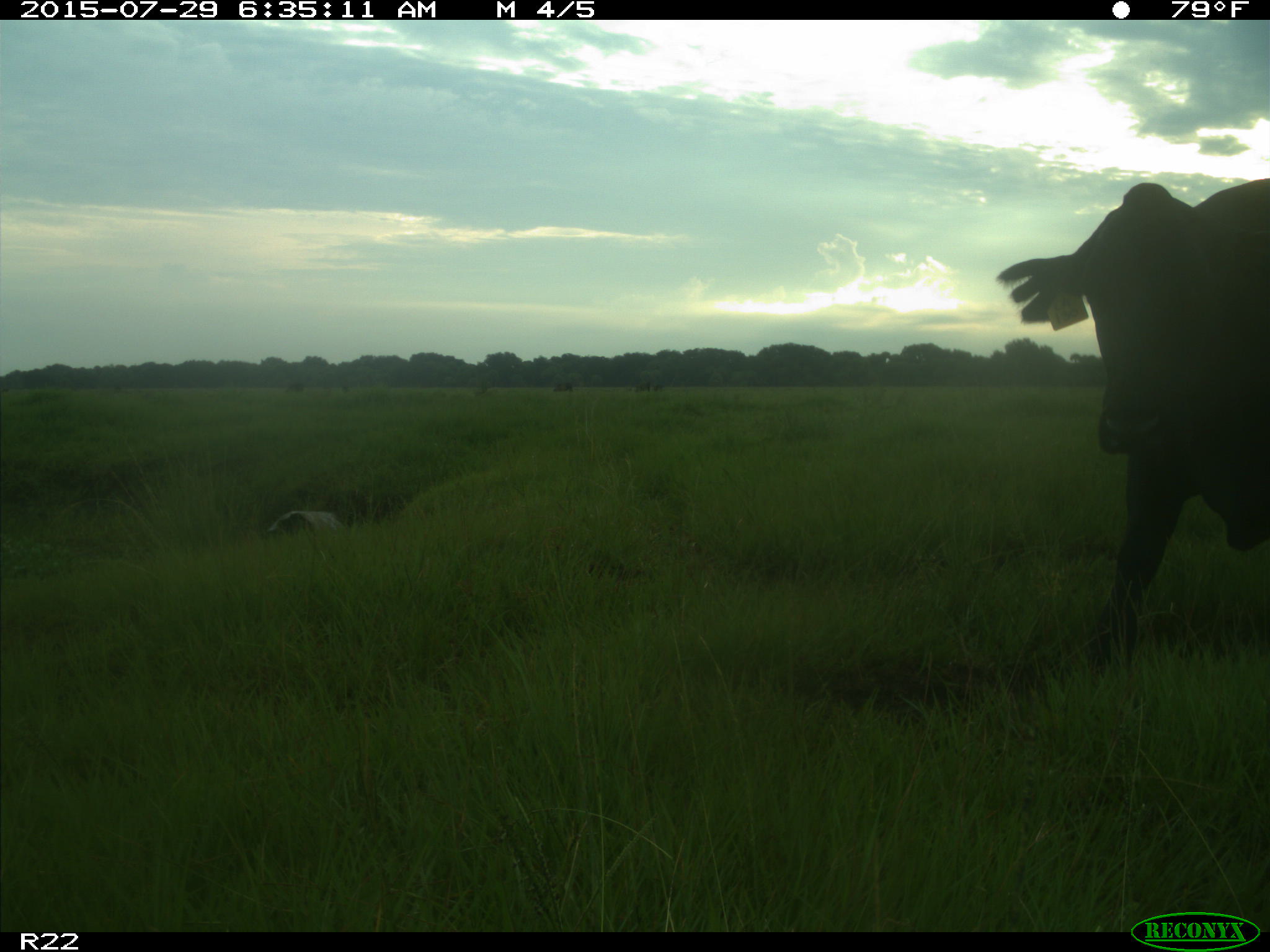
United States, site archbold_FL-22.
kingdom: Animalia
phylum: Chordata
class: Mammalia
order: Artiodactyla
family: Bovidae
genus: Bos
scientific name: Bos taurus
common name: domestic cow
Bos taurus (domestic cow).